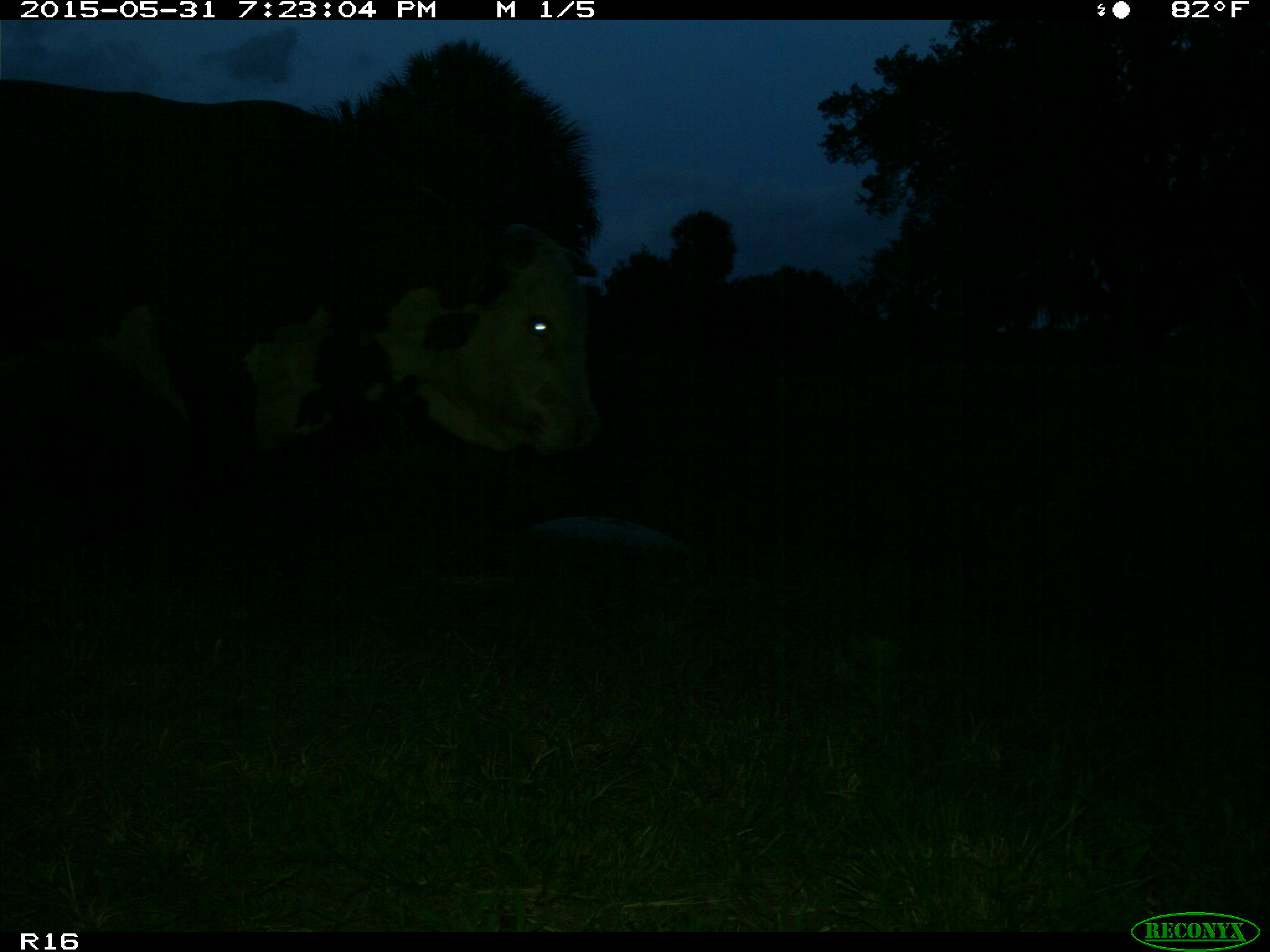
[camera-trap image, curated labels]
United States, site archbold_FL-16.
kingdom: Animalia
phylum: Chordata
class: Mammalia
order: Artiodactyla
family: Bovidae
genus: Bos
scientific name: Bos taurus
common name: domestic cow